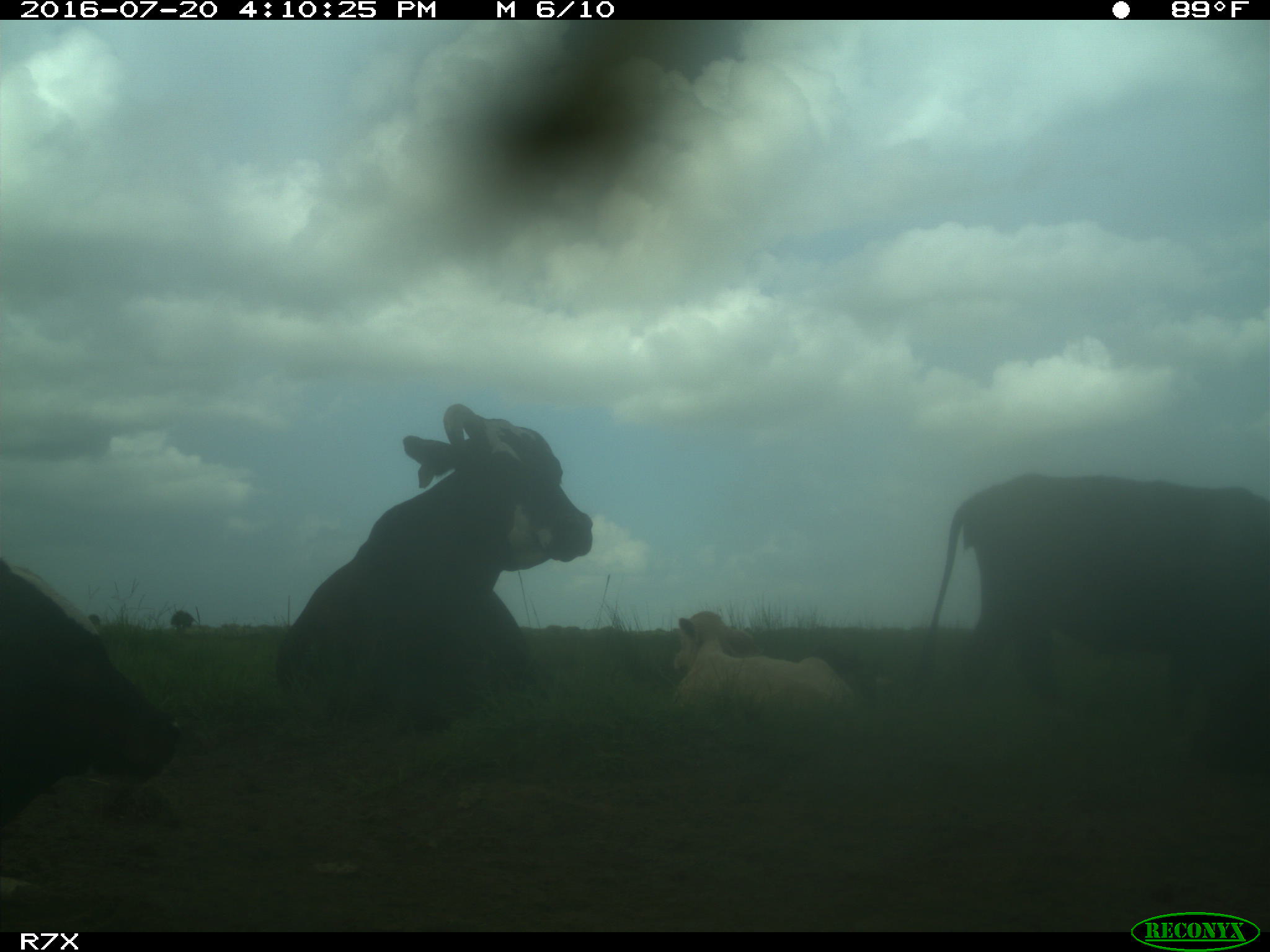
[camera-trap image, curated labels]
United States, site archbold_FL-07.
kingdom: Animalia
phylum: Chordata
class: Mammalia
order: Artiodactyla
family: Bovidae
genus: Bos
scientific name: Bos taurus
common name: domestic cow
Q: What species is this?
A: Bos taurus (domestic cow).